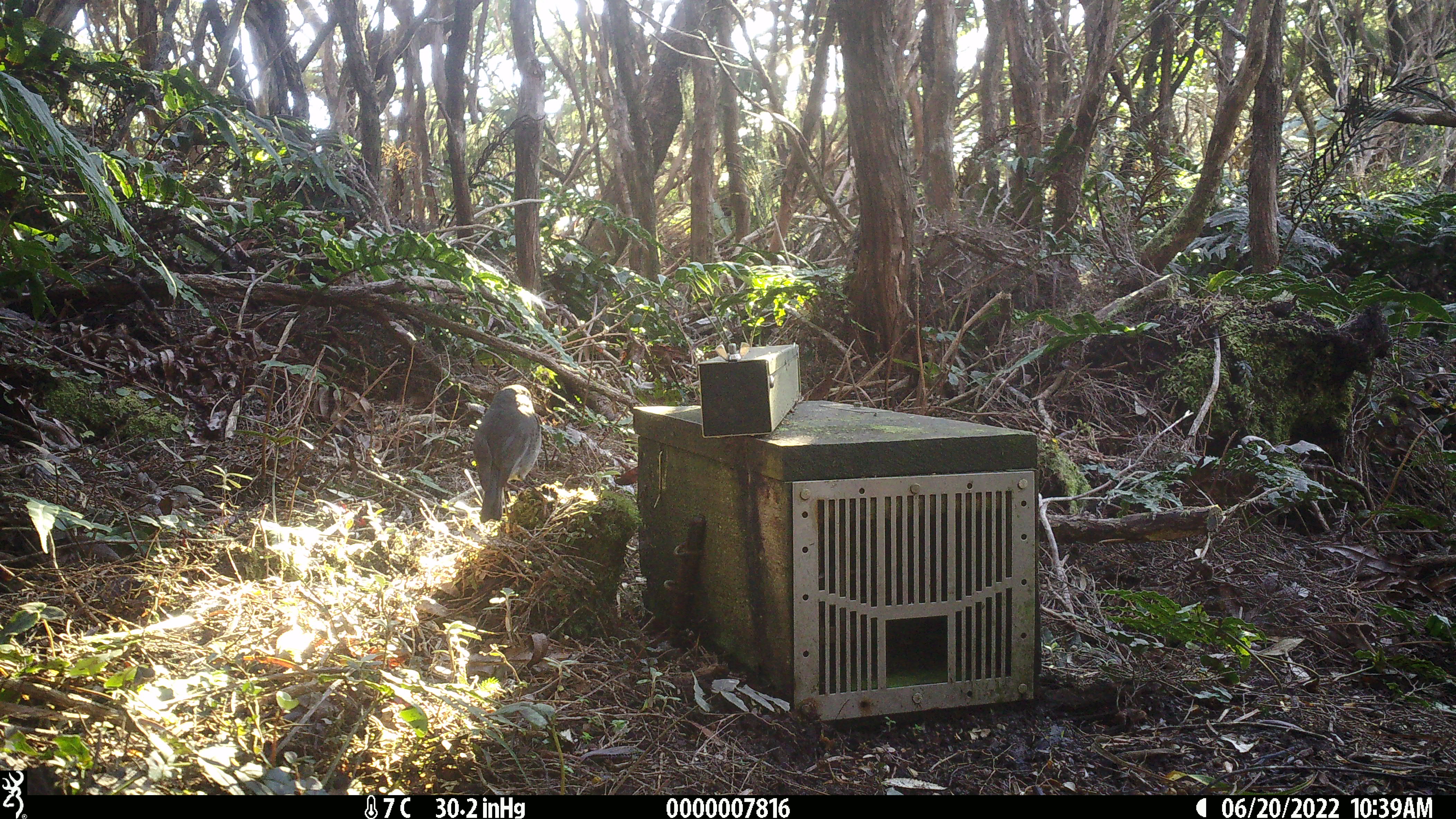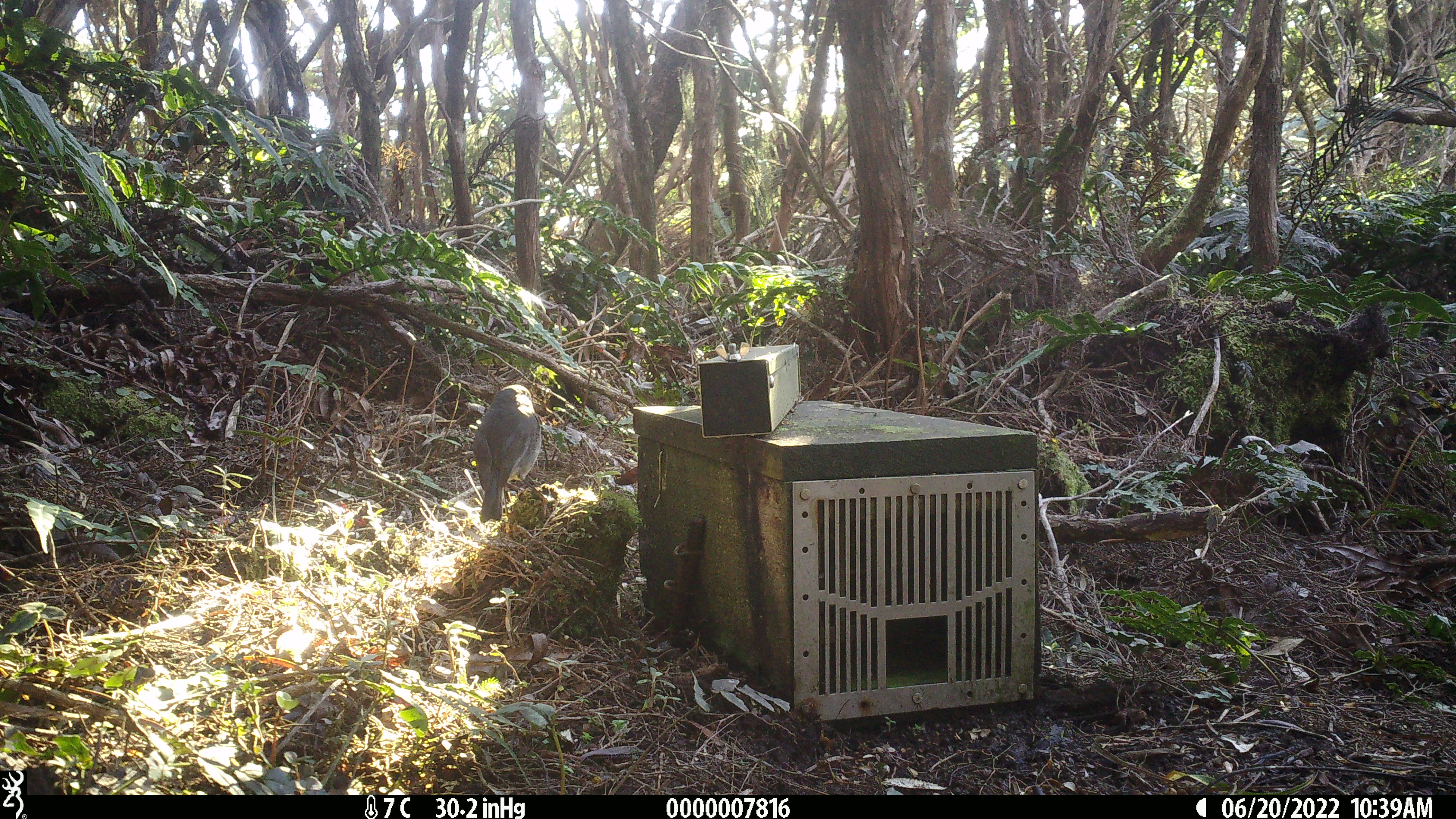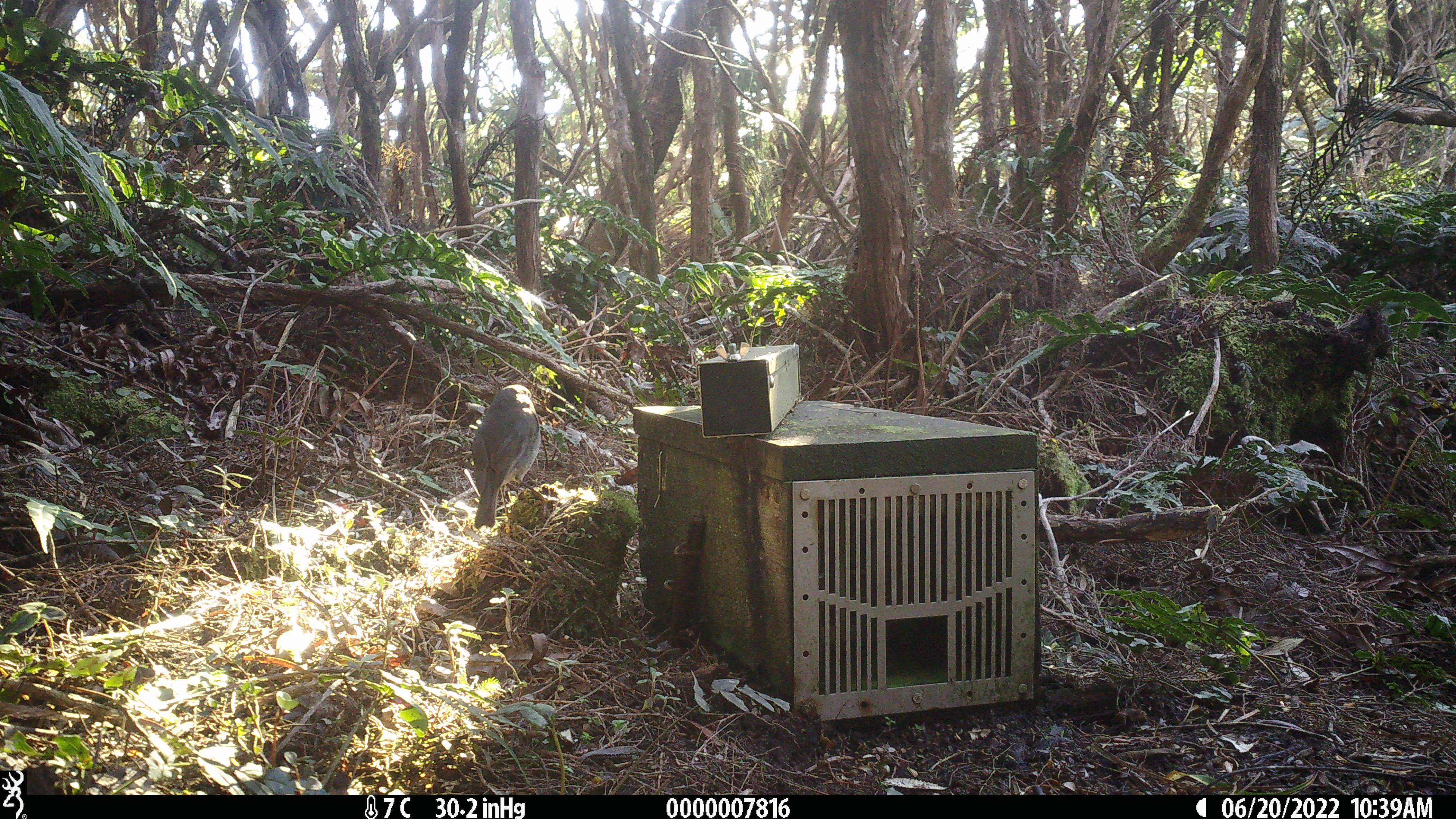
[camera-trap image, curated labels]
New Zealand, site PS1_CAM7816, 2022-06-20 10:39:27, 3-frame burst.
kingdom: Animalia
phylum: Chordata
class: Aves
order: Passeriformes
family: Petroicidae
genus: Petroica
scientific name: Petroica australis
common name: new zealand robin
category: robin